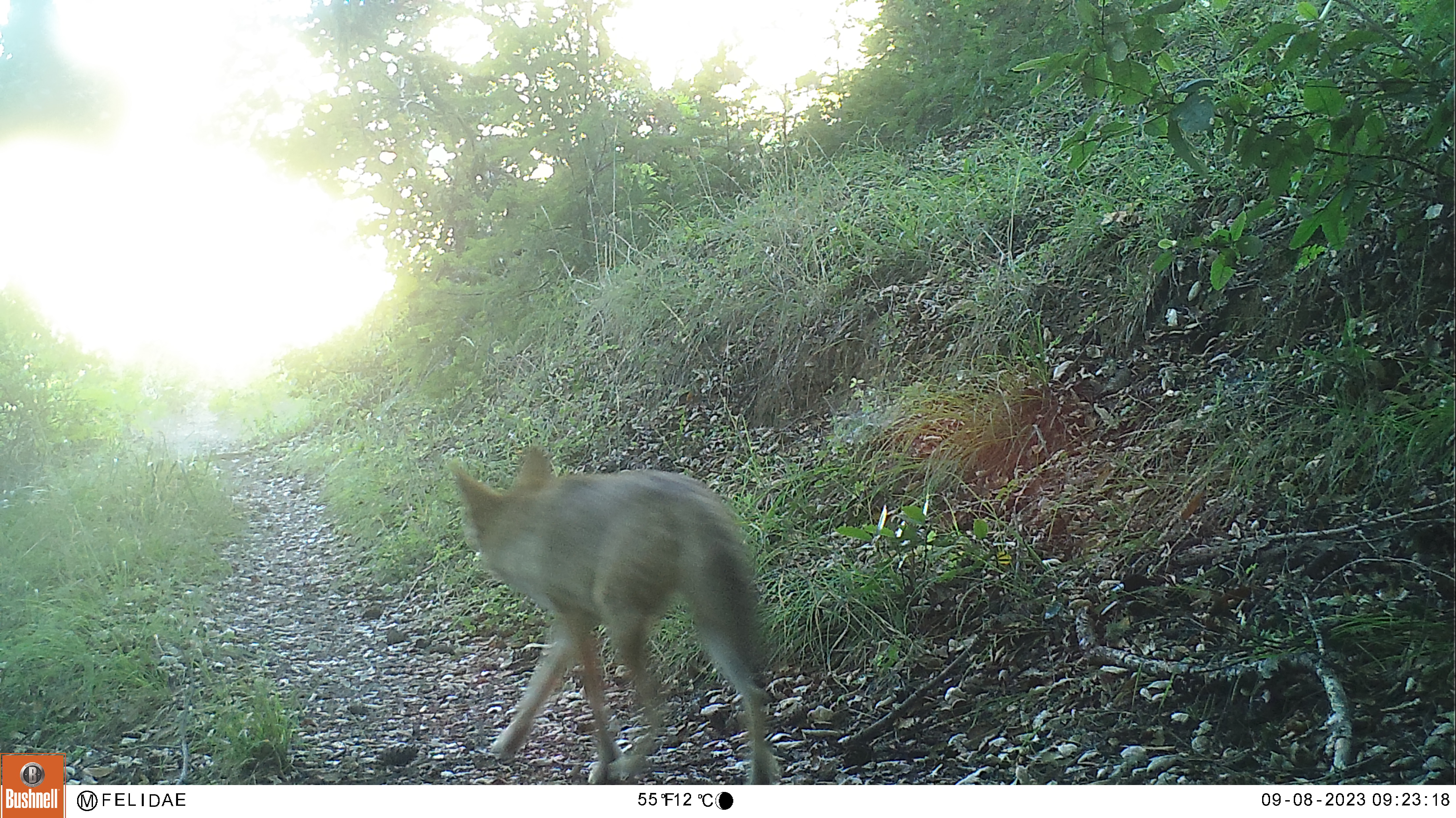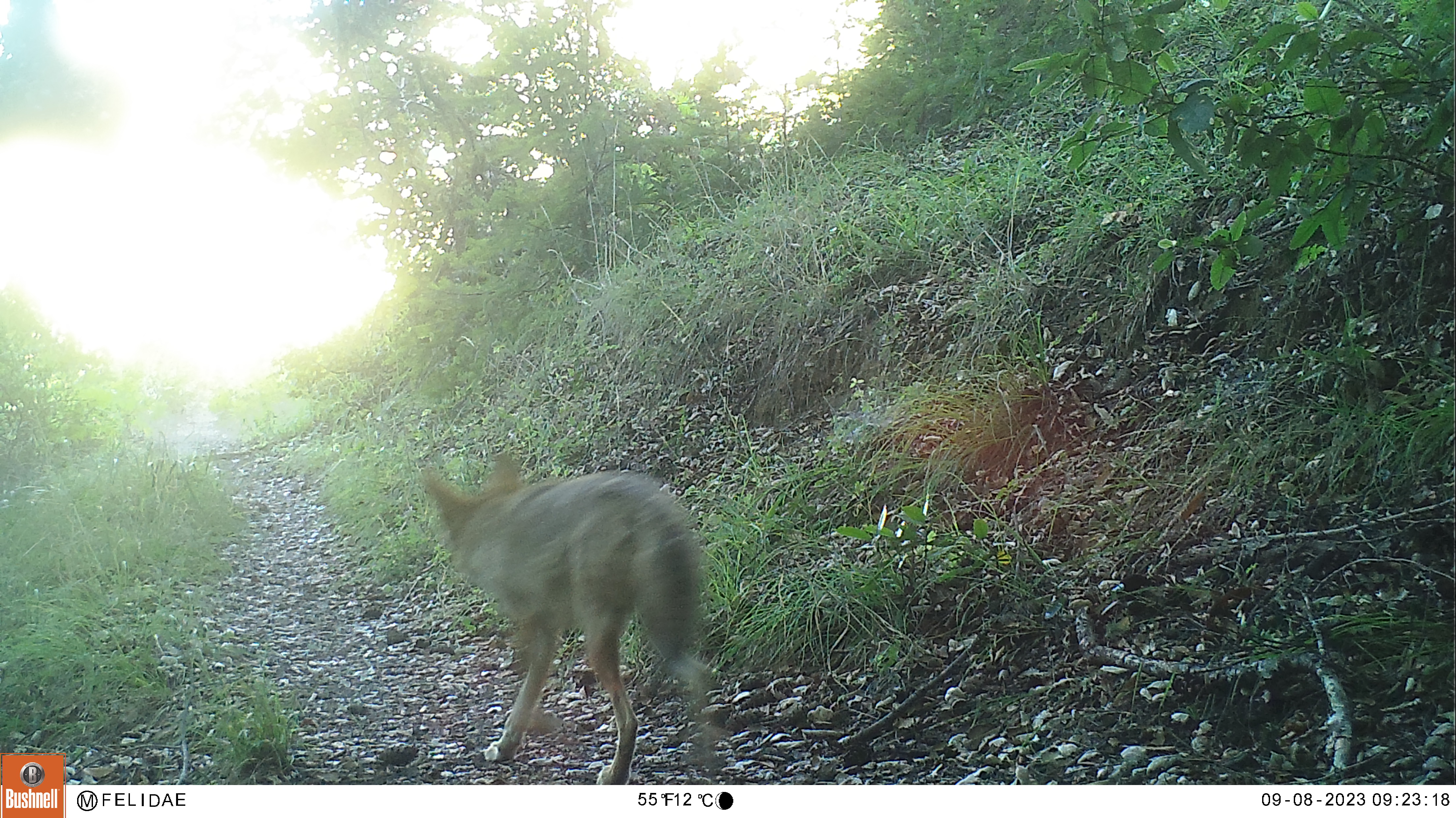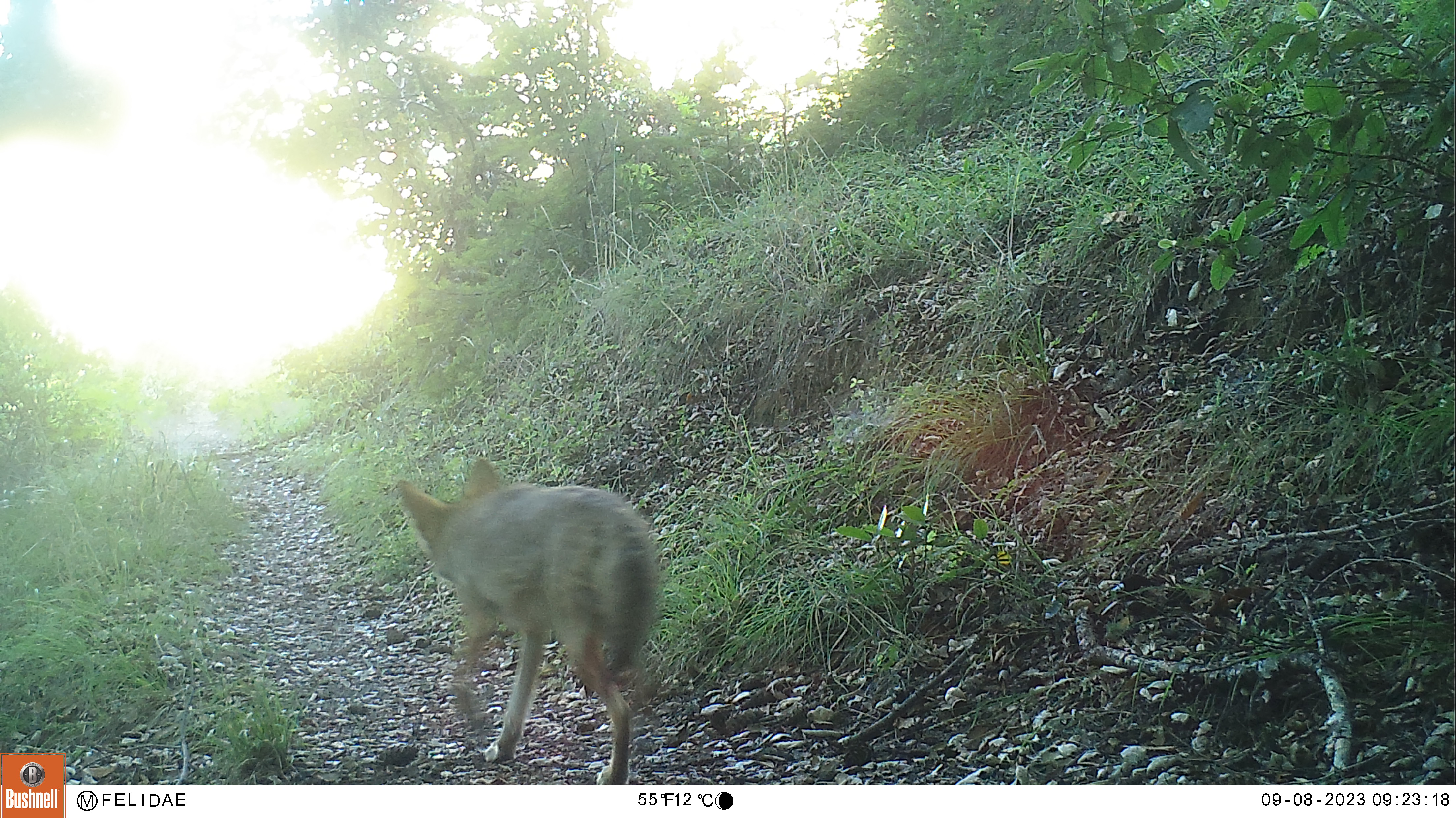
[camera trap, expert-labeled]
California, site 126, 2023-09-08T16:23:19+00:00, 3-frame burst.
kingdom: Animalia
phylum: Chordata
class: Mammalia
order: Carnivora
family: Canidae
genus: Canis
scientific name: Canis latrans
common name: coyote